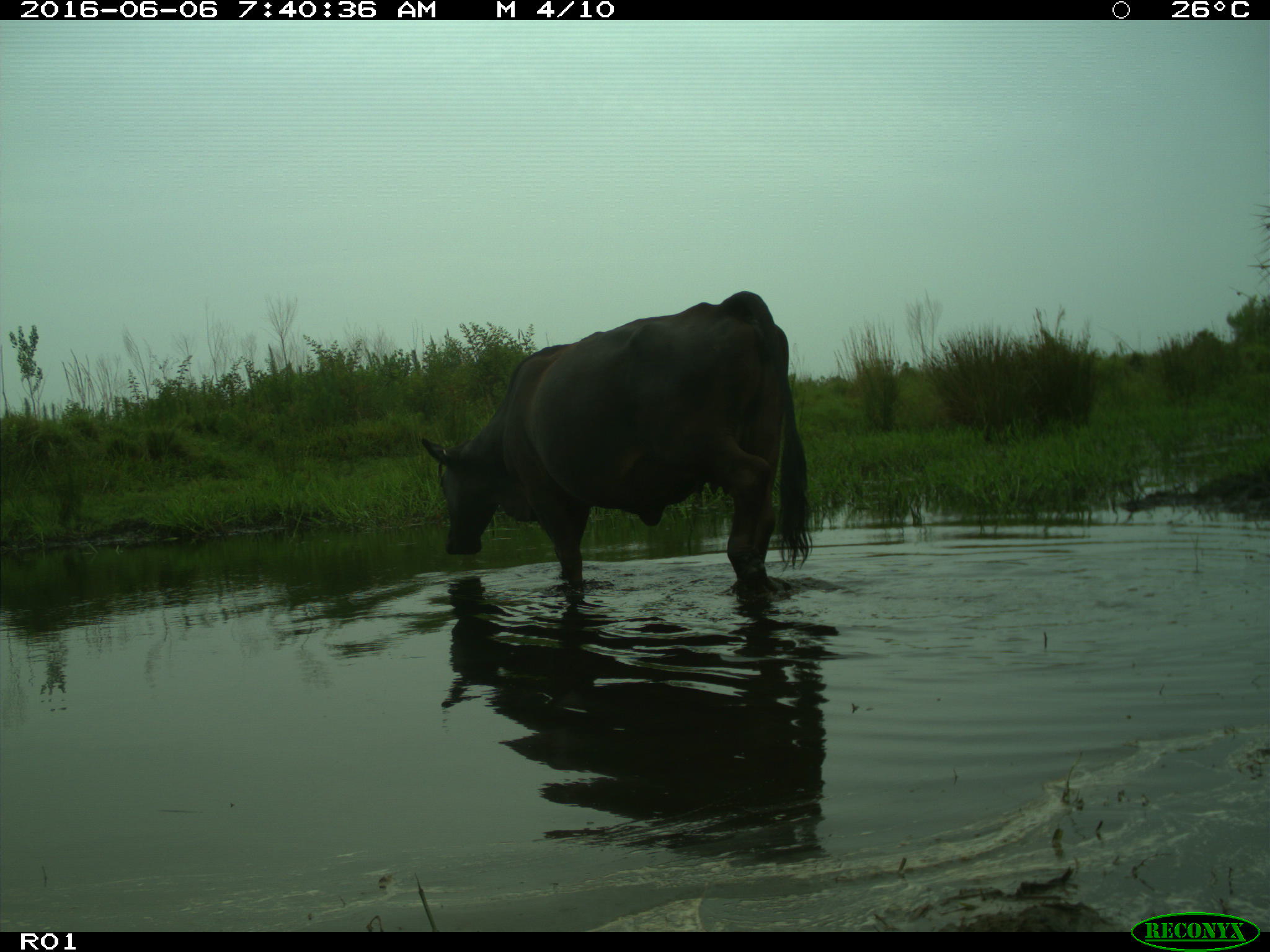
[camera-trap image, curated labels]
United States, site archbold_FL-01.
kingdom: Animalia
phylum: Chordata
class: Mammalia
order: Artiodactyla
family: Bovidae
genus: Bos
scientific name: Bos taurus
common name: domestic cow